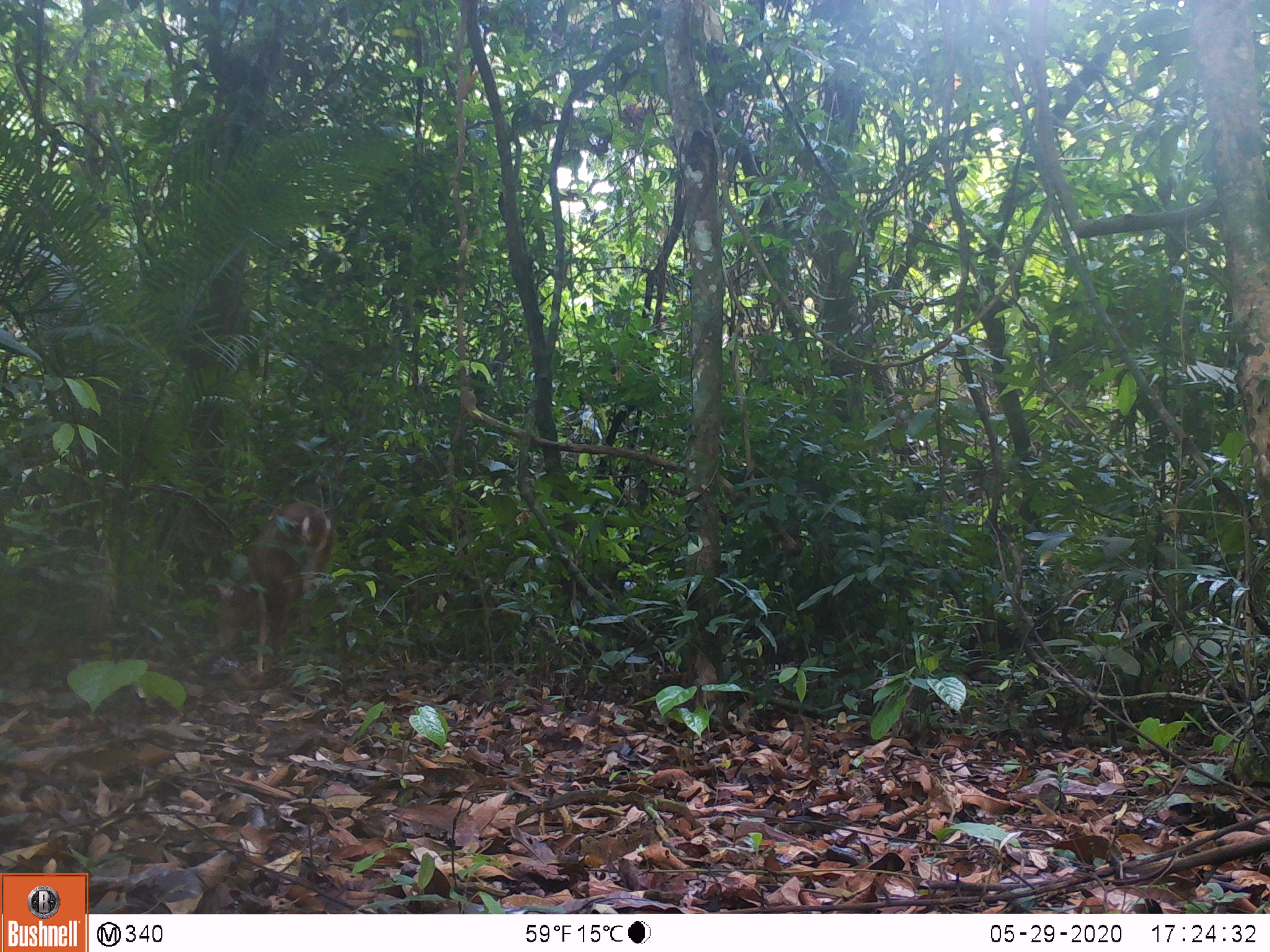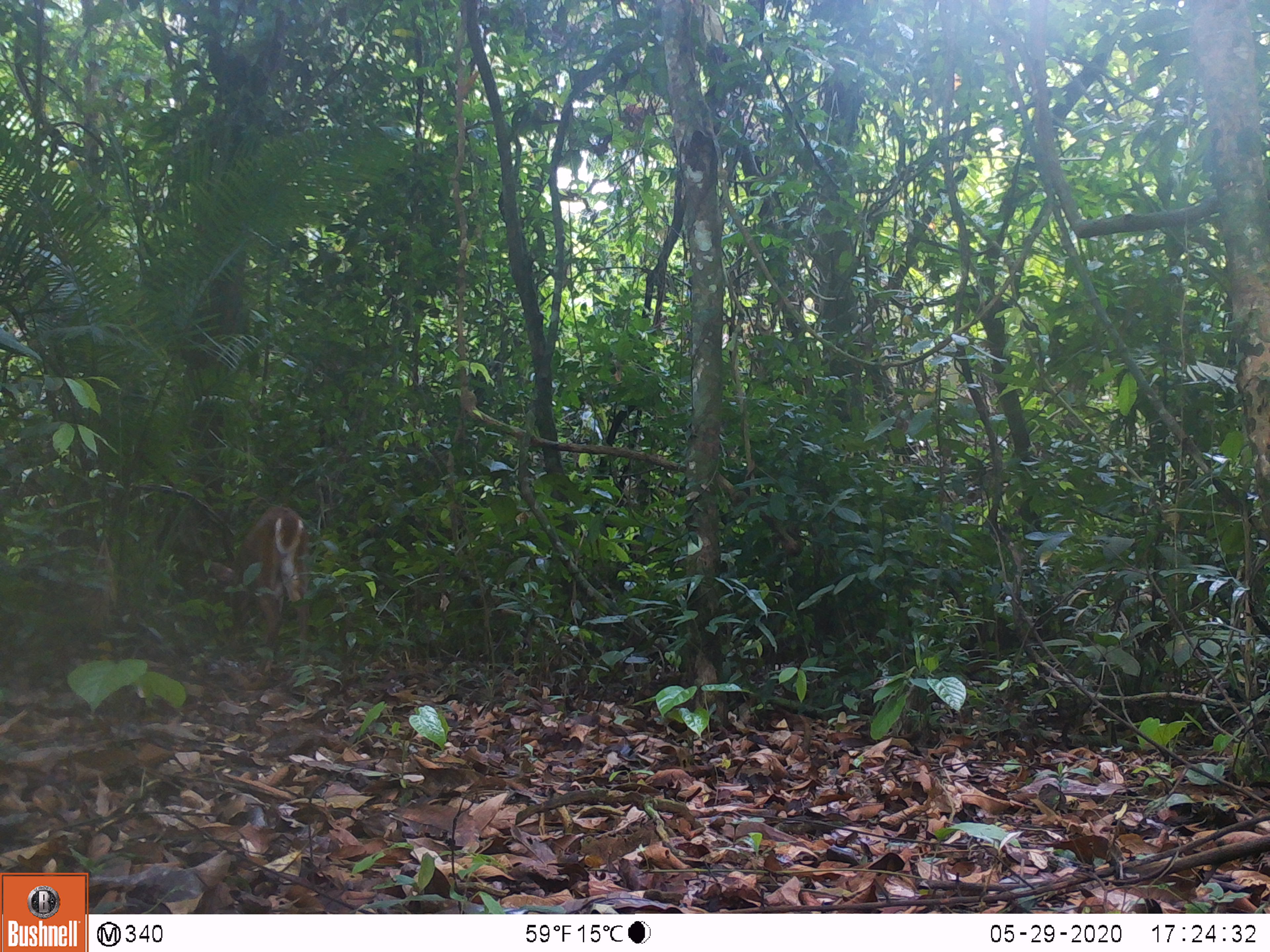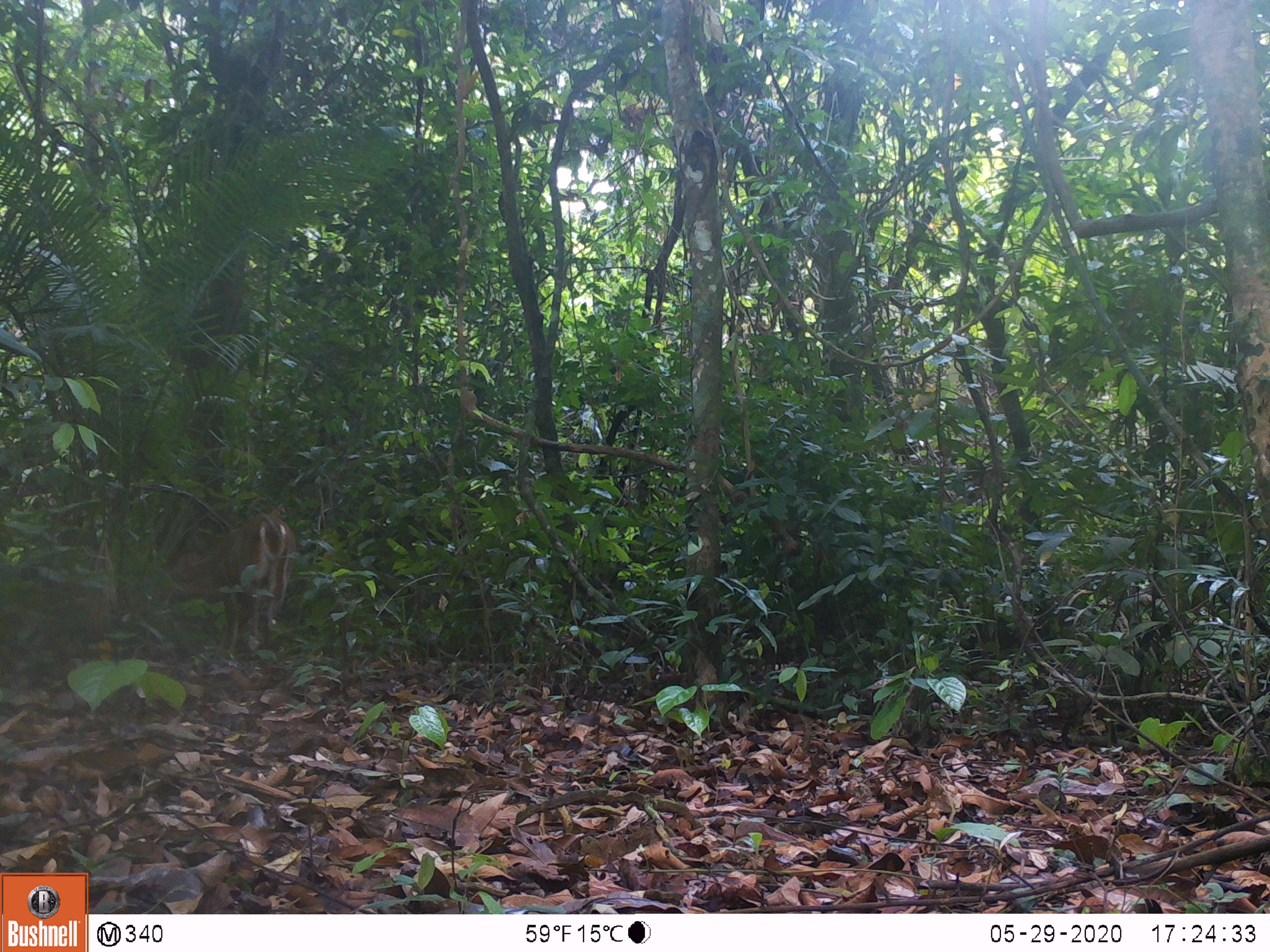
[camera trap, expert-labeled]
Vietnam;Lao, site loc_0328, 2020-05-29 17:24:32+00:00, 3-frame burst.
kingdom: Animalia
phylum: Chordata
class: Mammalia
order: Artiodactyla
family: Cervidae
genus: Muntiacus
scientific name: Muntiacus vuquangensis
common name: large-antlered muntjac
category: large antlered muntjac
Large antlered muntjac (large-antlered muntjac) (Muntiacus vuquangensis). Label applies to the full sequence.